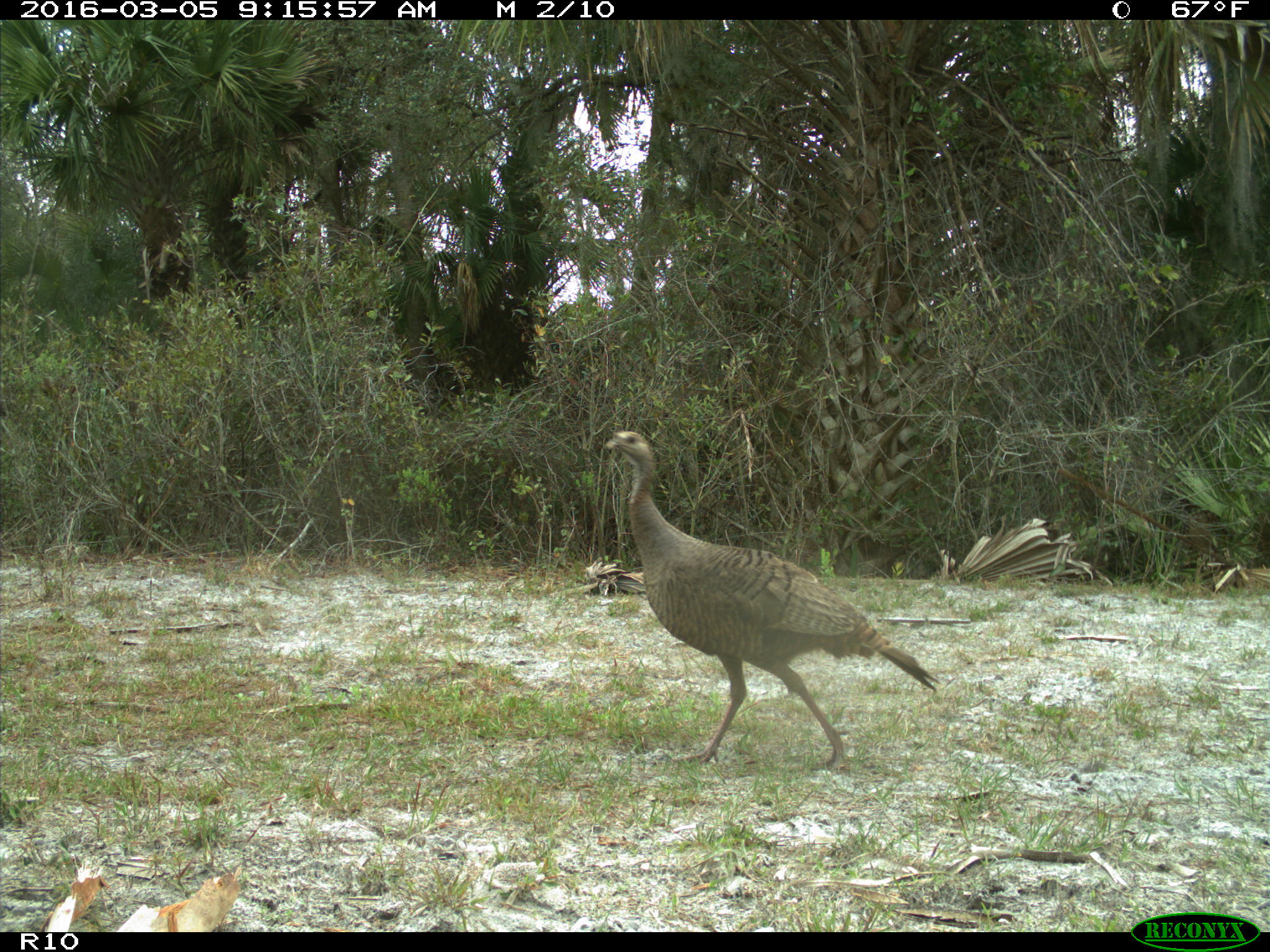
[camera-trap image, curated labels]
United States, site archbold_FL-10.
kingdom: Animalia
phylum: Chordata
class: Aves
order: Galliformes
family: Phasianidae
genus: Meleagris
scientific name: Meleagris gallopavo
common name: wild turkey